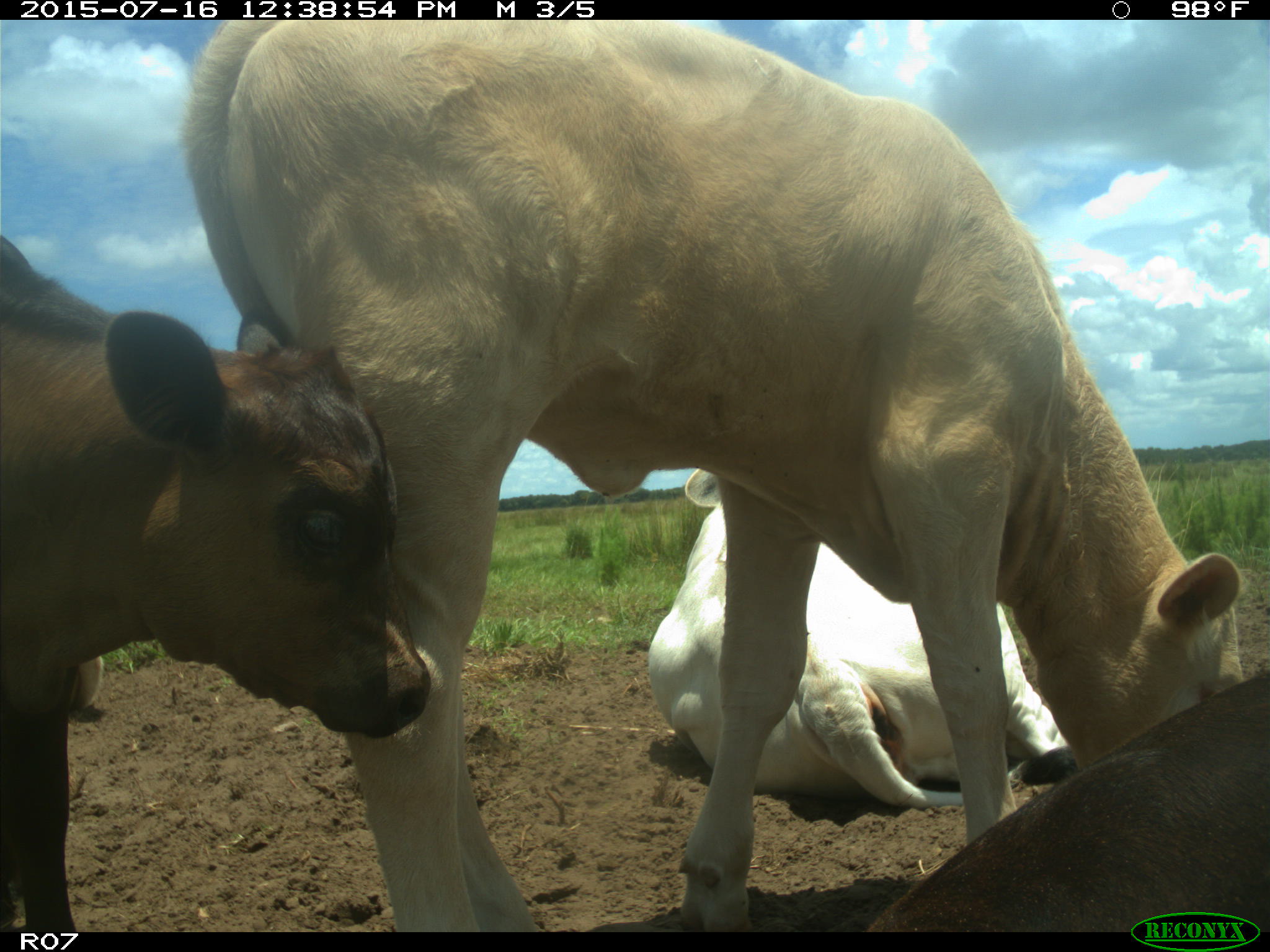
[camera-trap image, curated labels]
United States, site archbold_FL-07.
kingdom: Animalia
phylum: Chordata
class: Mammalia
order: Artiodactyla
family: Bovidae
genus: Bos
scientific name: Bos taurus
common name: domestic cow